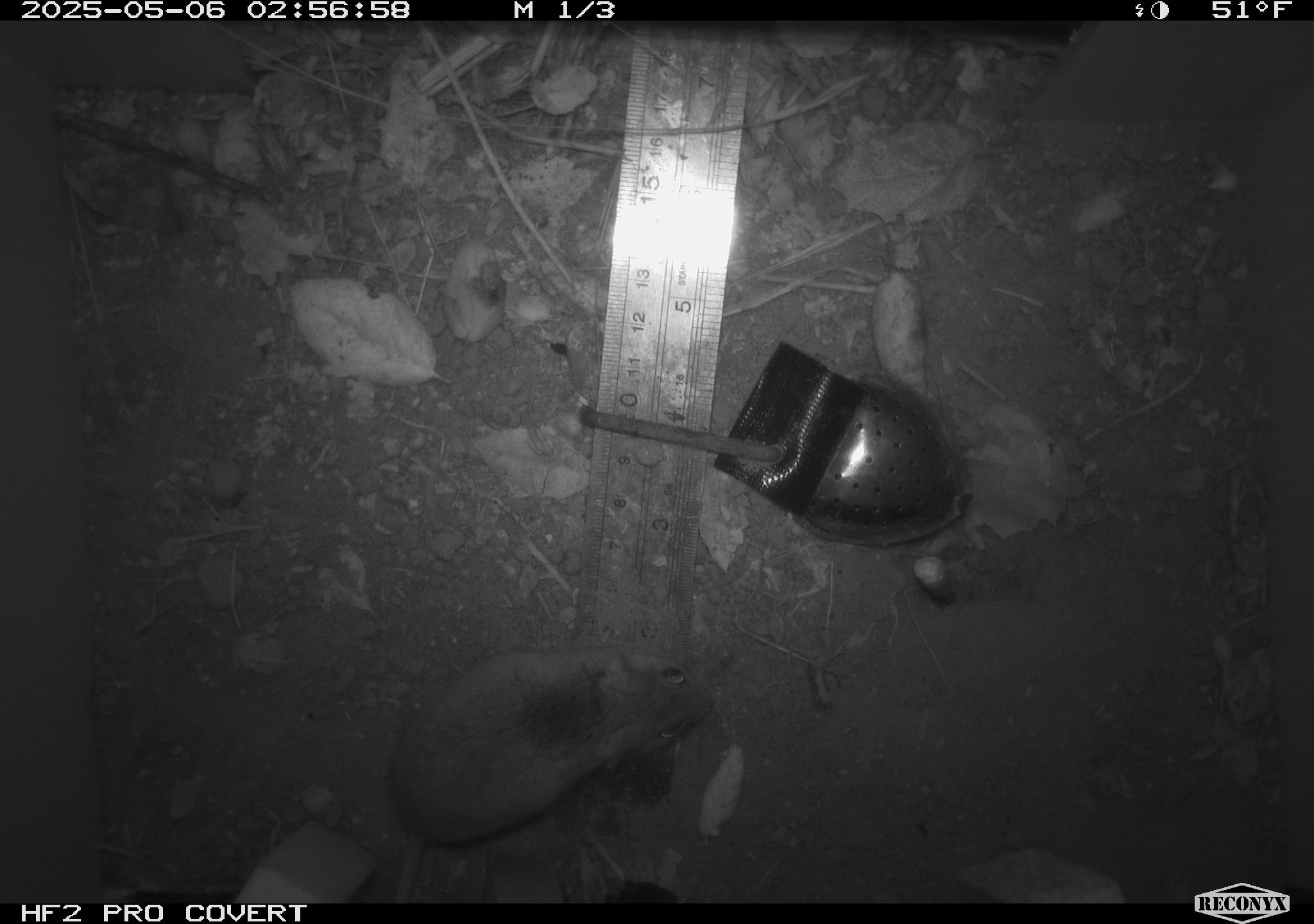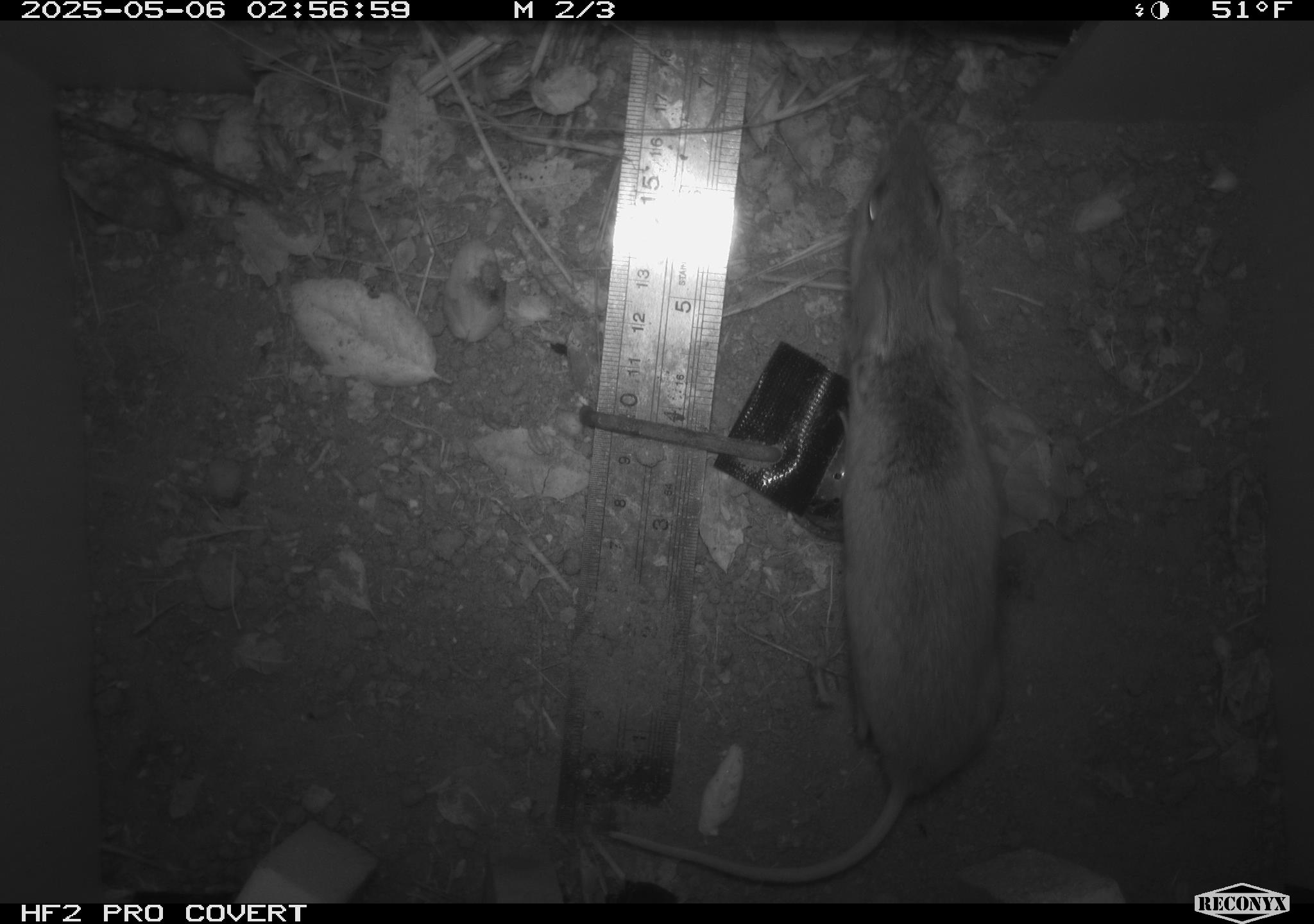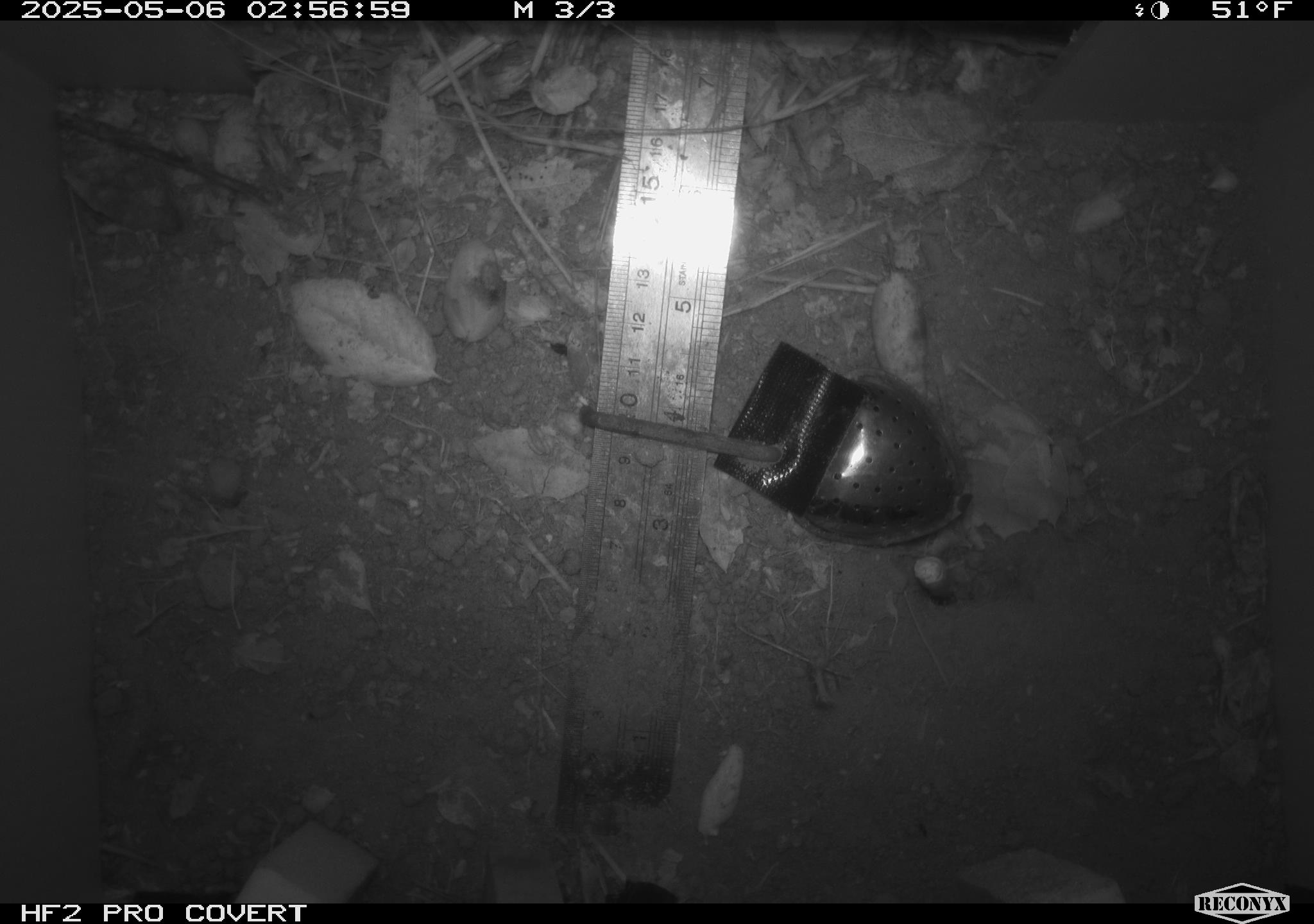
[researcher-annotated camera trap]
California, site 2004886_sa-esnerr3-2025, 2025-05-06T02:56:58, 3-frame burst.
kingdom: Animalia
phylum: Chordata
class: Mammalia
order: Rodentia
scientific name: Rodentia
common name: rodent